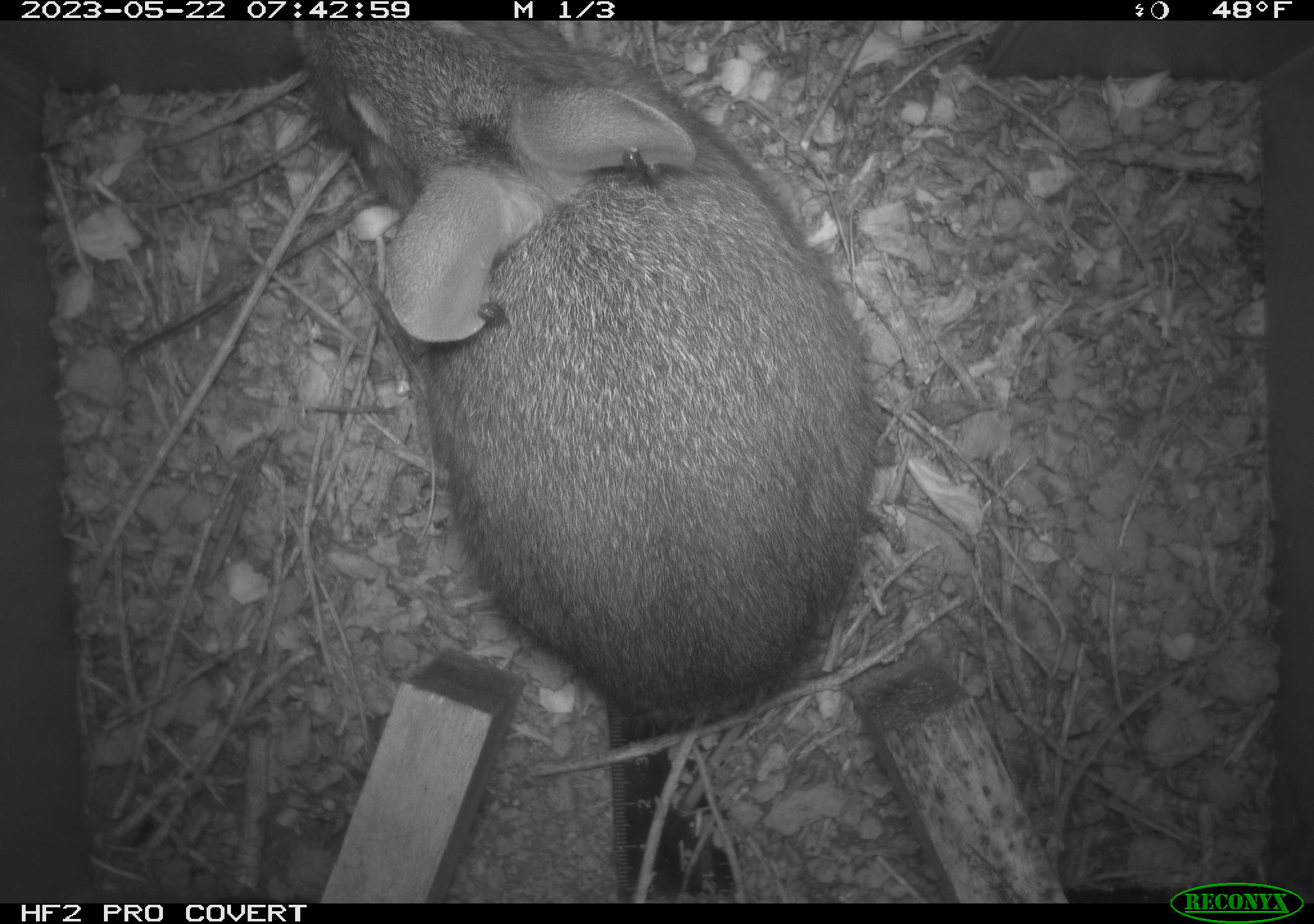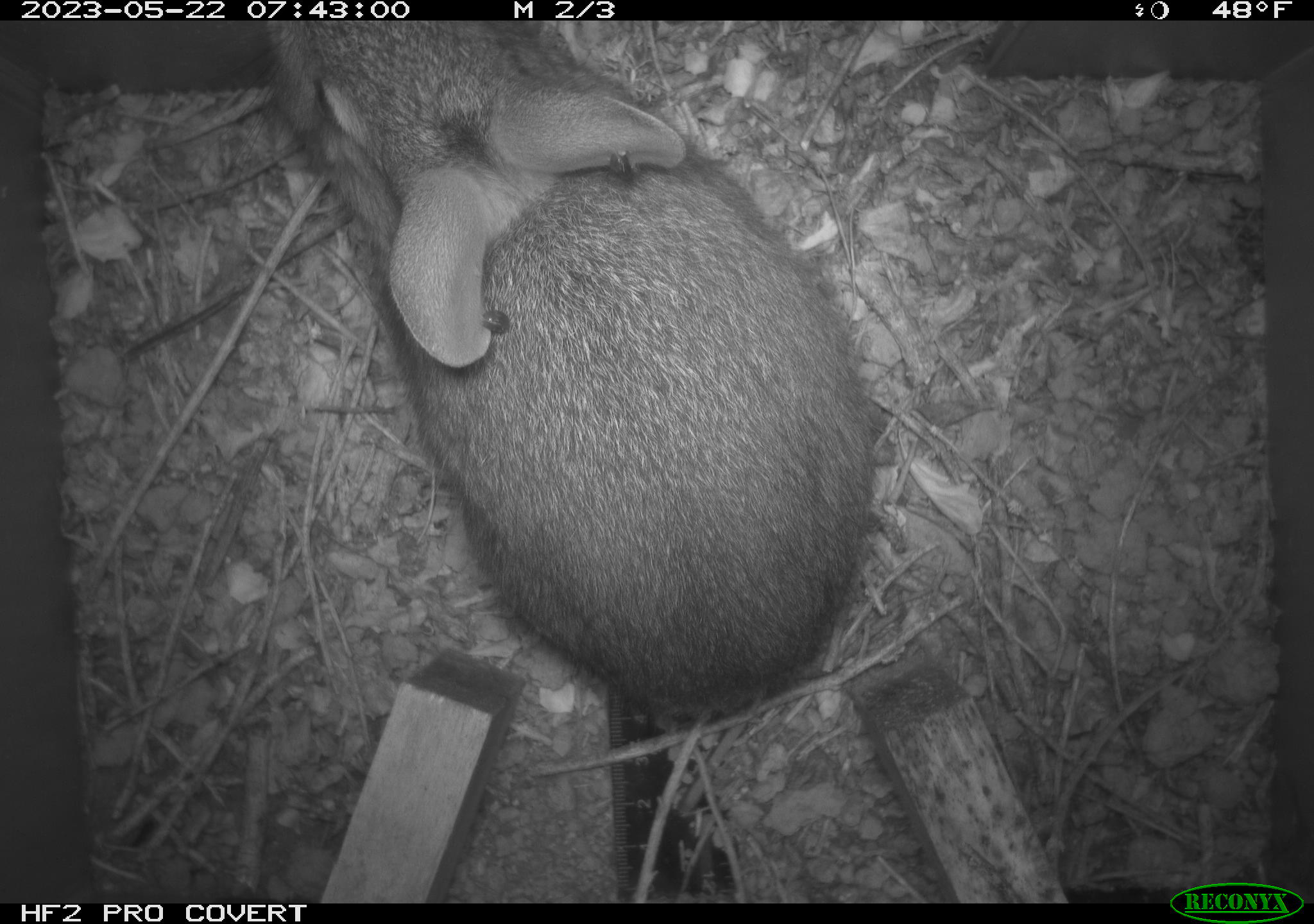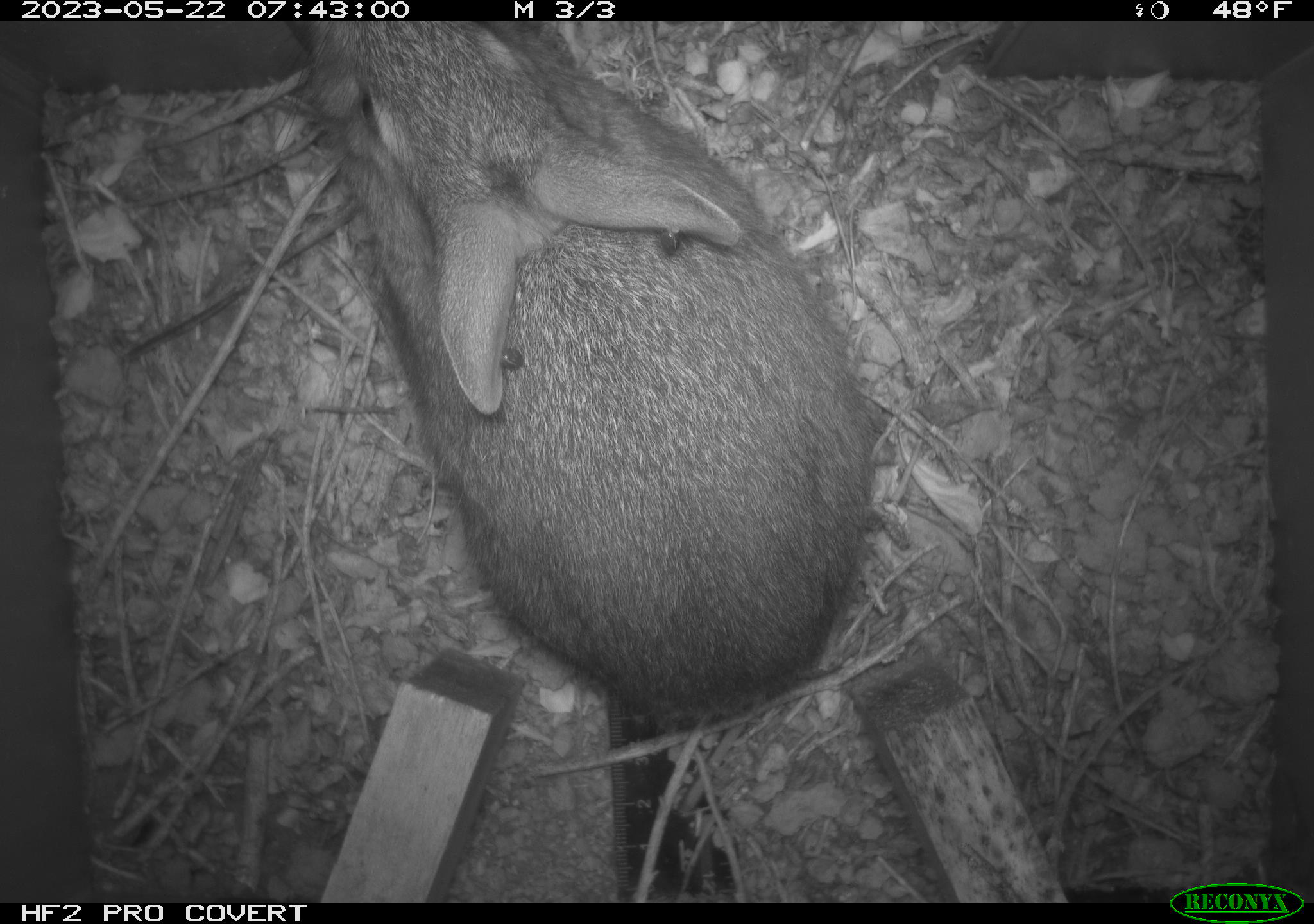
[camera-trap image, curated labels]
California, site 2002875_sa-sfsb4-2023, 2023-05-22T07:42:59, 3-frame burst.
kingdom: Animalia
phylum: Chordata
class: Mammalia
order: Lagomorpha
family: Leporidae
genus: Sylvilagus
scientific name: Sylvilagus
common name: cottontail rabbits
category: sylvilagus species